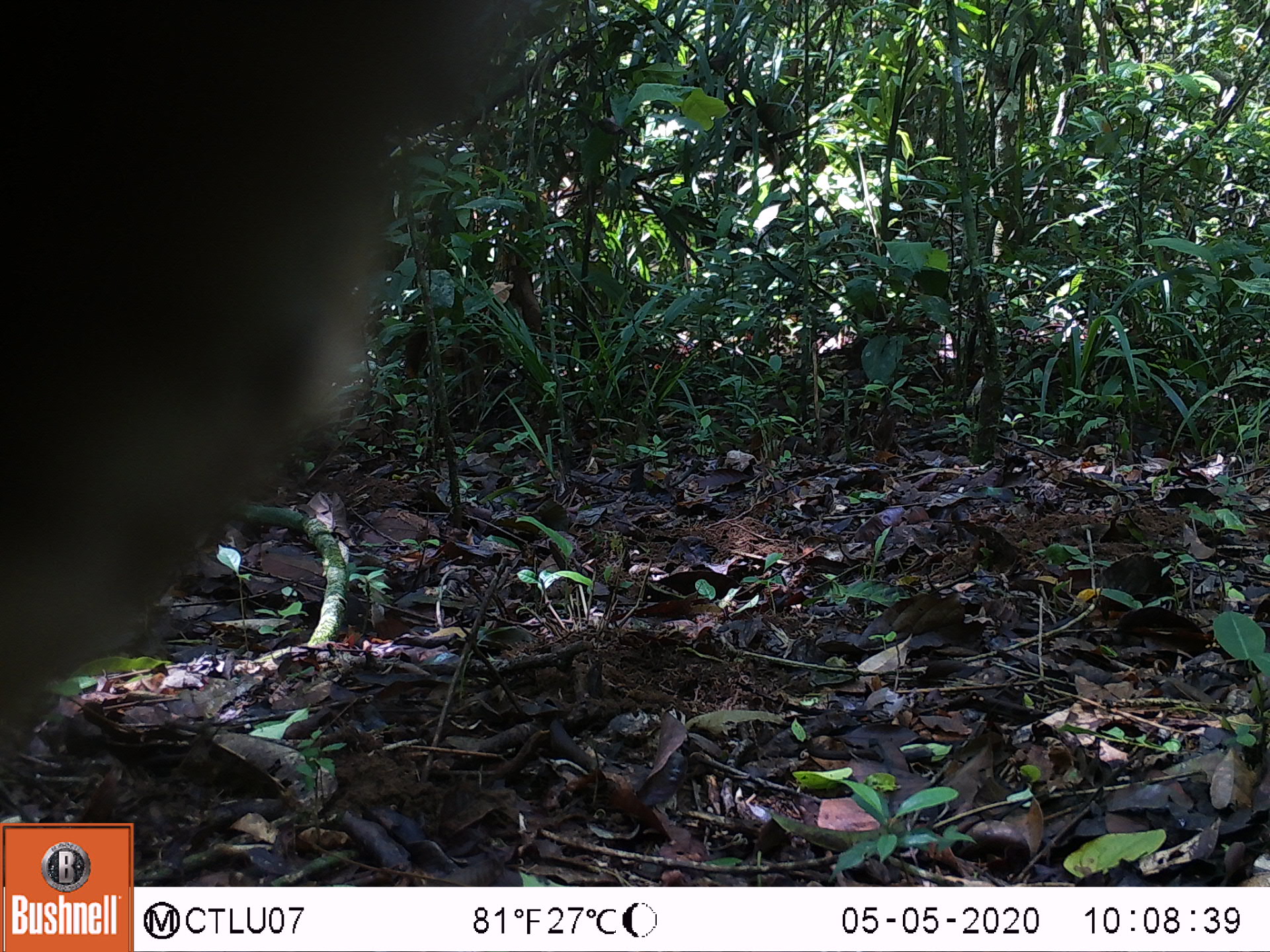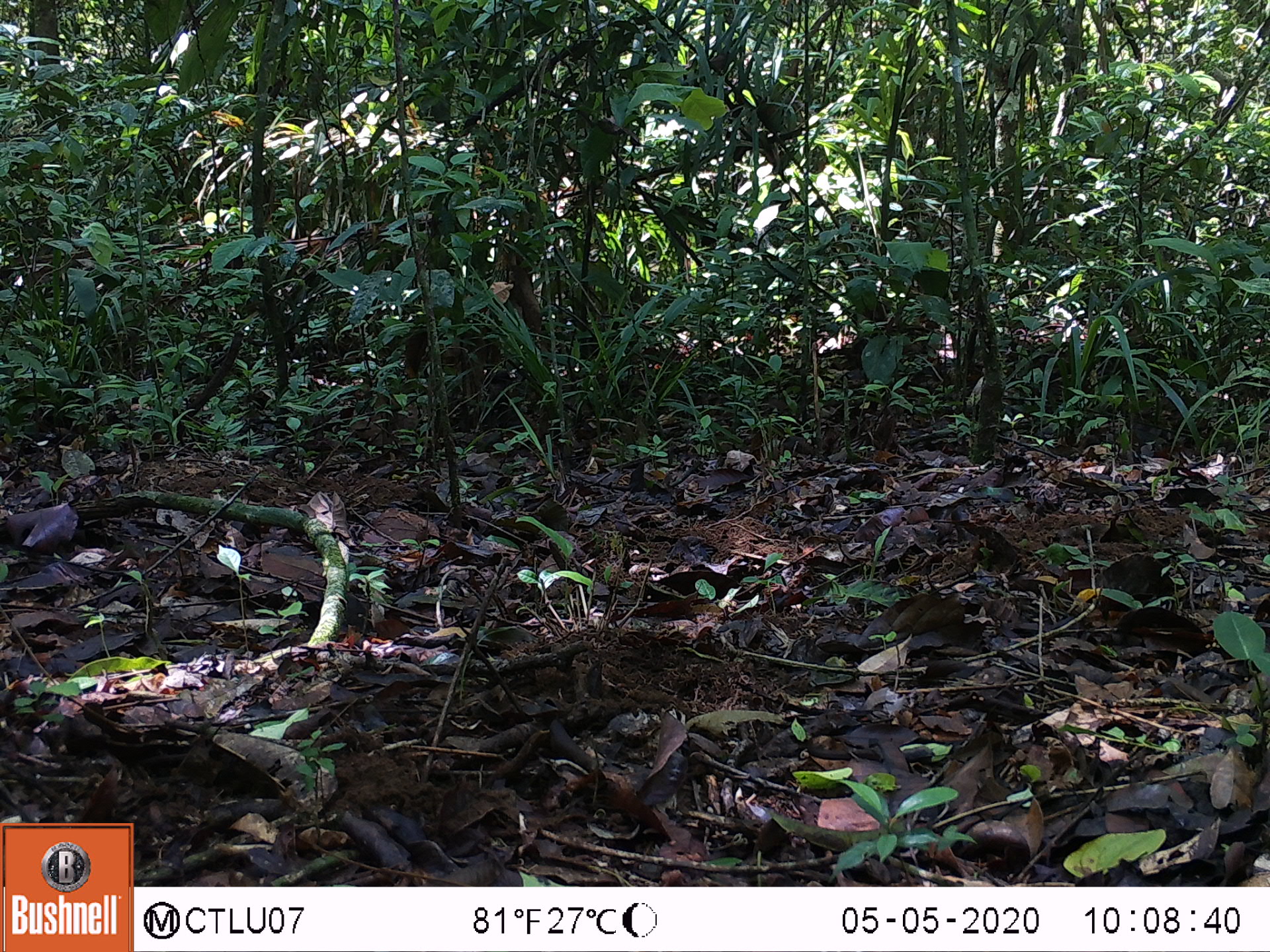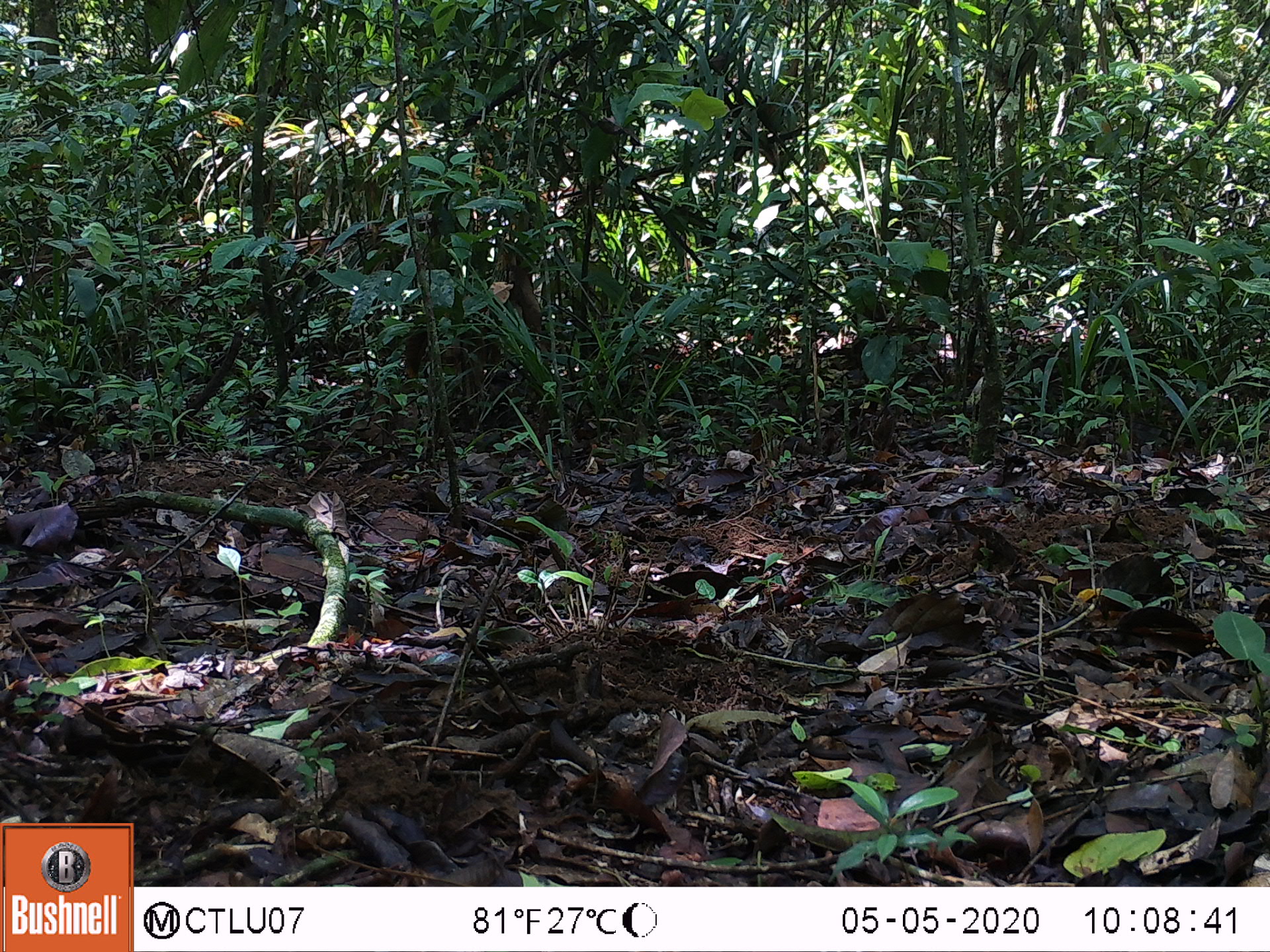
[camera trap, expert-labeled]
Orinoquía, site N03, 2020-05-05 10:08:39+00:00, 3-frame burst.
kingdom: Animalia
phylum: Chordata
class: Mammalia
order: Carnivora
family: Procyonidae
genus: Nasua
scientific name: Nasua nasua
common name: south american coati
South american coati (Nasua nasua).